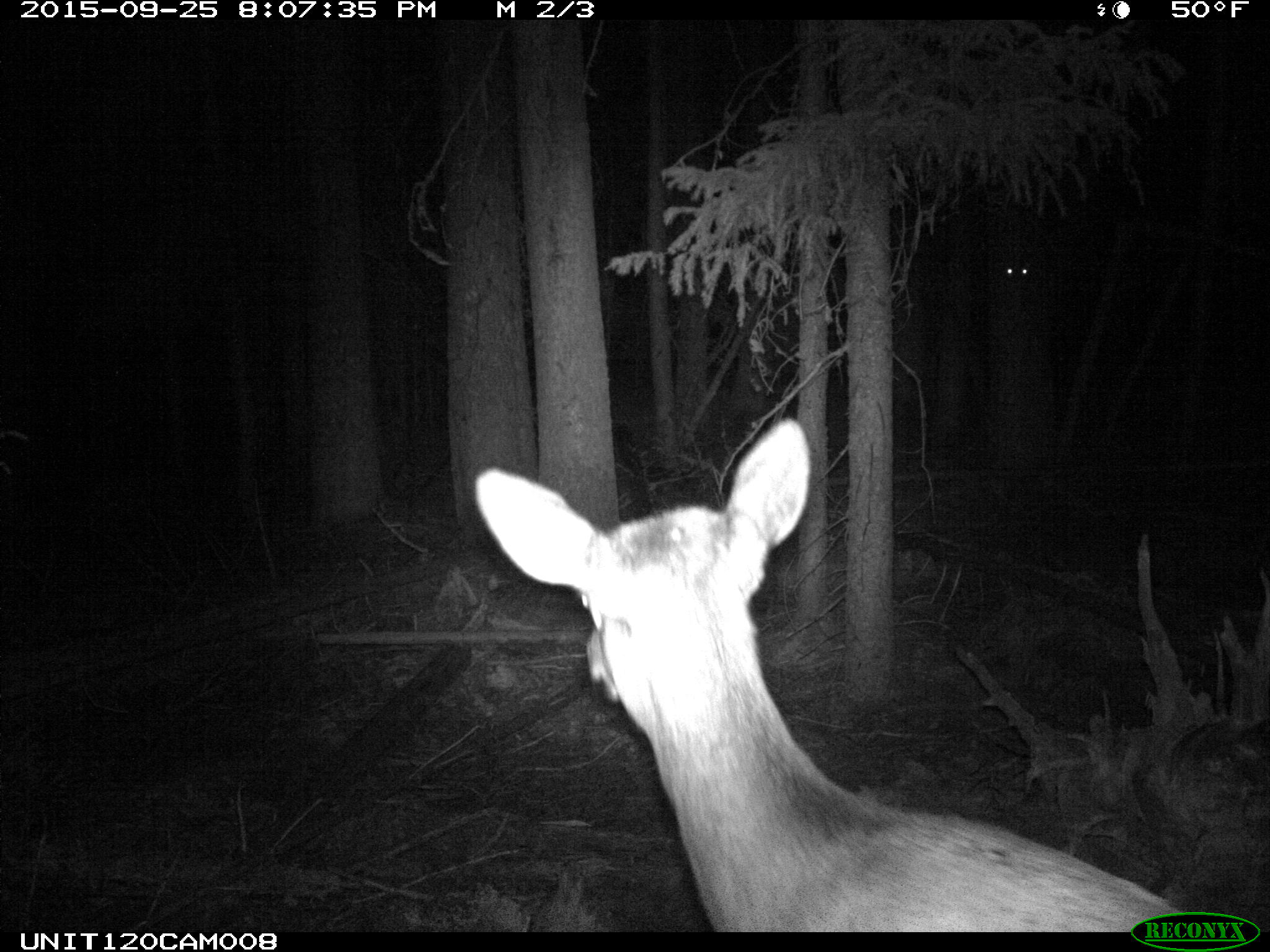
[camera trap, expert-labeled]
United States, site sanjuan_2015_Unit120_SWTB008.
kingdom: Animalia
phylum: Chordata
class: Mammalia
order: Artiodactyla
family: Cervidae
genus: Cervus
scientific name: Cervus elaphus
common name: red deer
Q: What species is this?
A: Cervus elaphus (red deer).